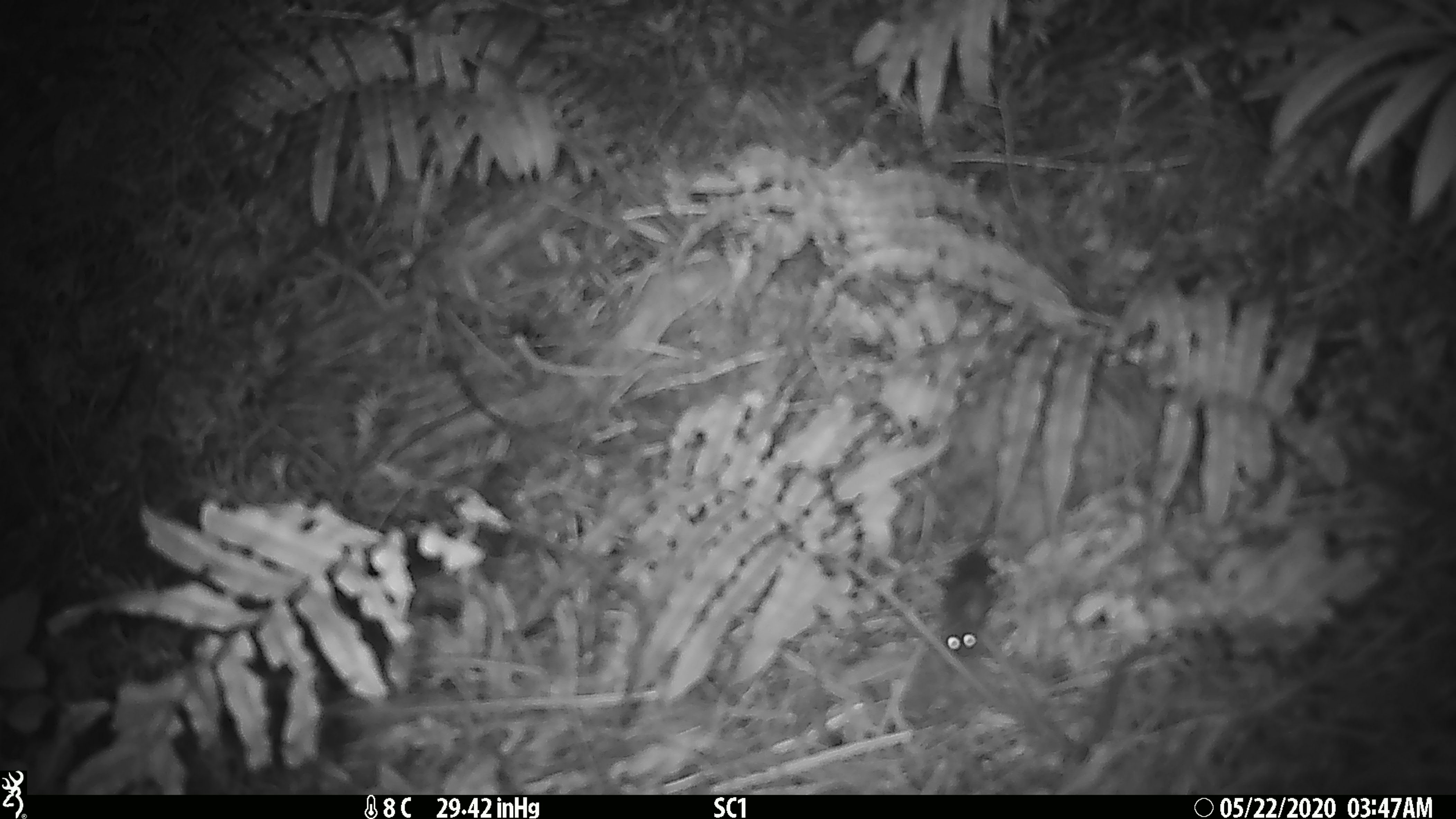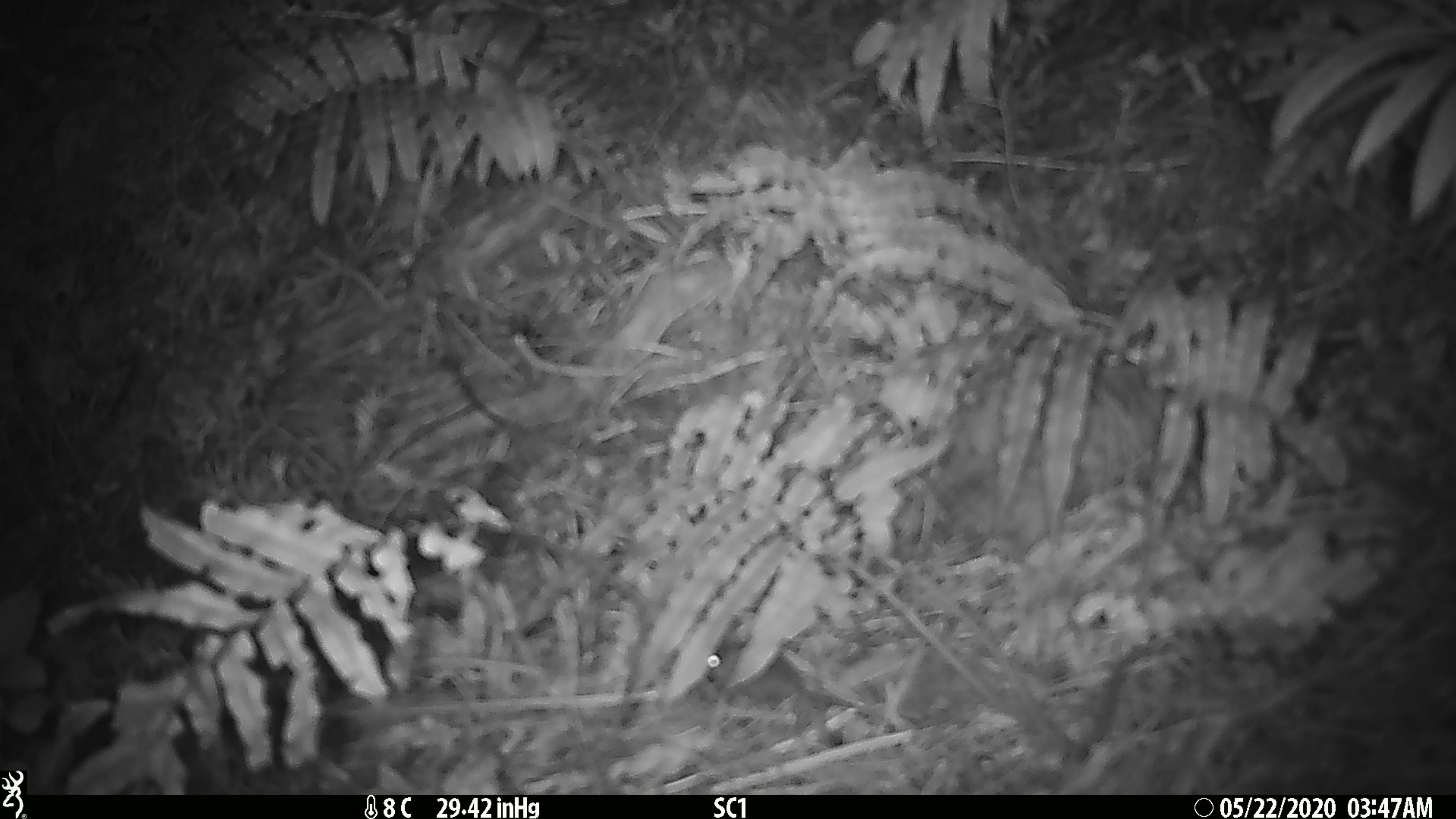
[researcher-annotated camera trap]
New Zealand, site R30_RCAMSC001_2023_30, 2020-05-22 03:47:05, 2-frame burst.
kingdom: Animalia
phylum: Chordata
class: Mammalia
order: Rodentia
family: Muridae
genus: Mus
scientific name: Mus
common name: mouse